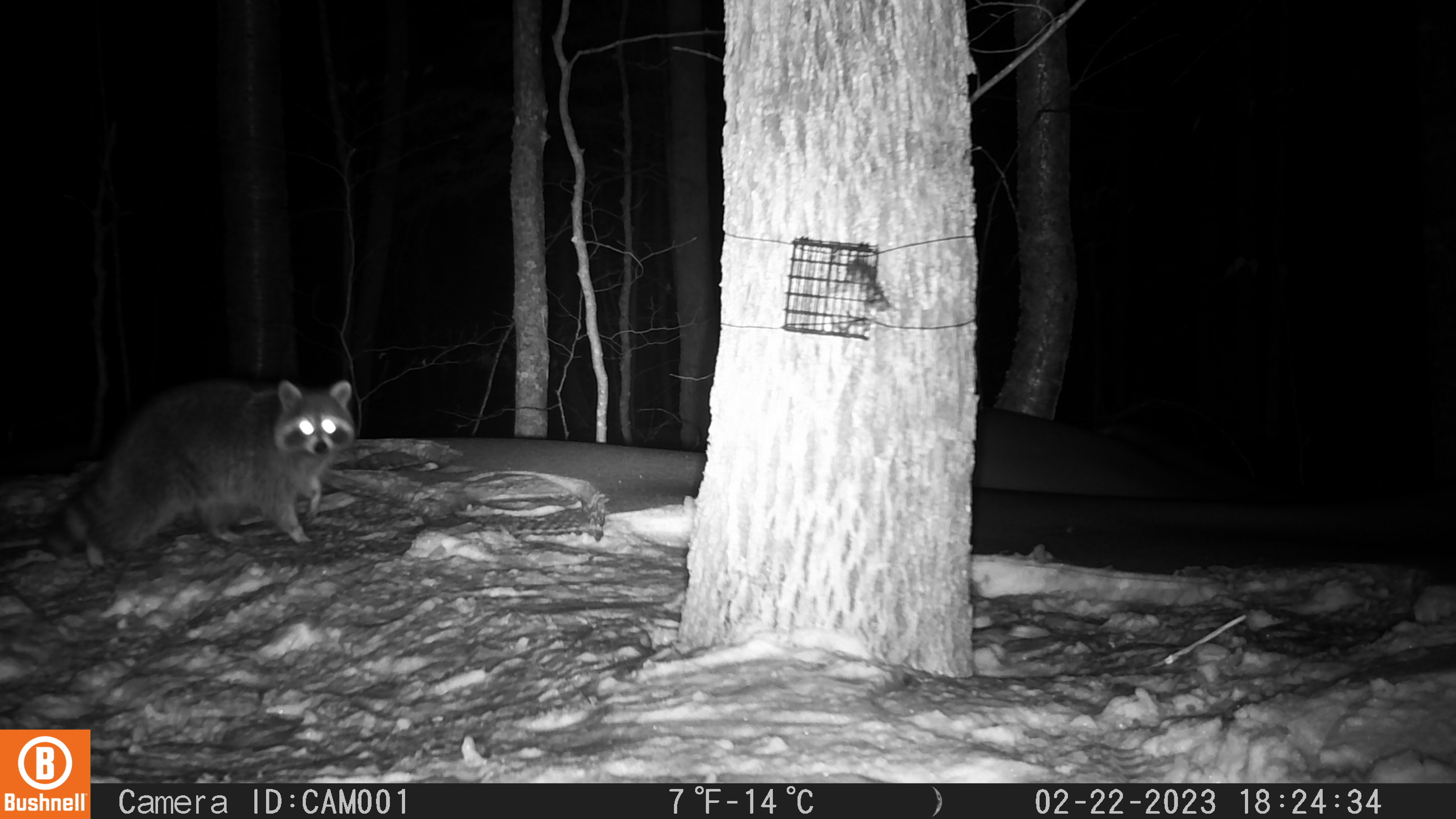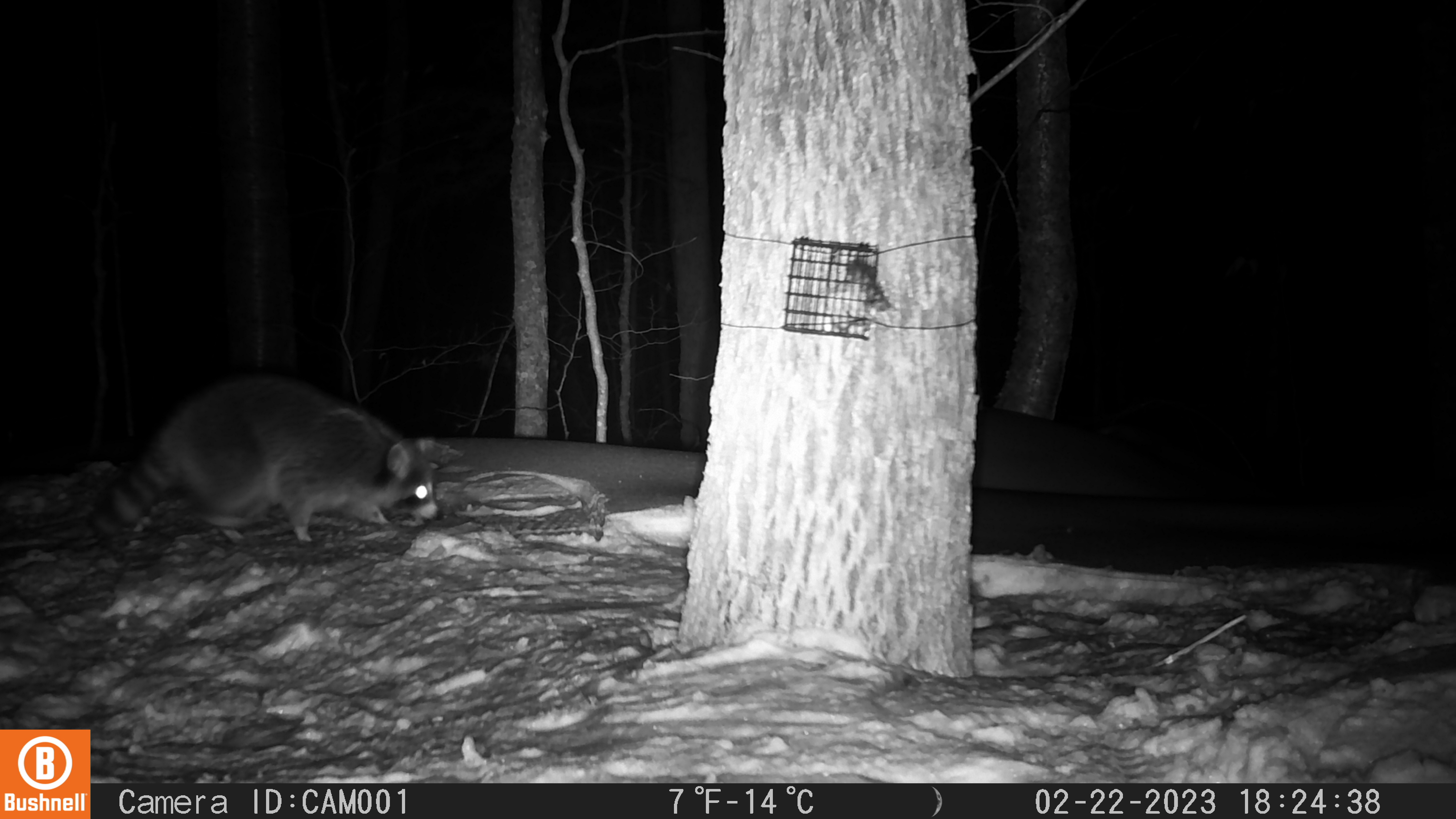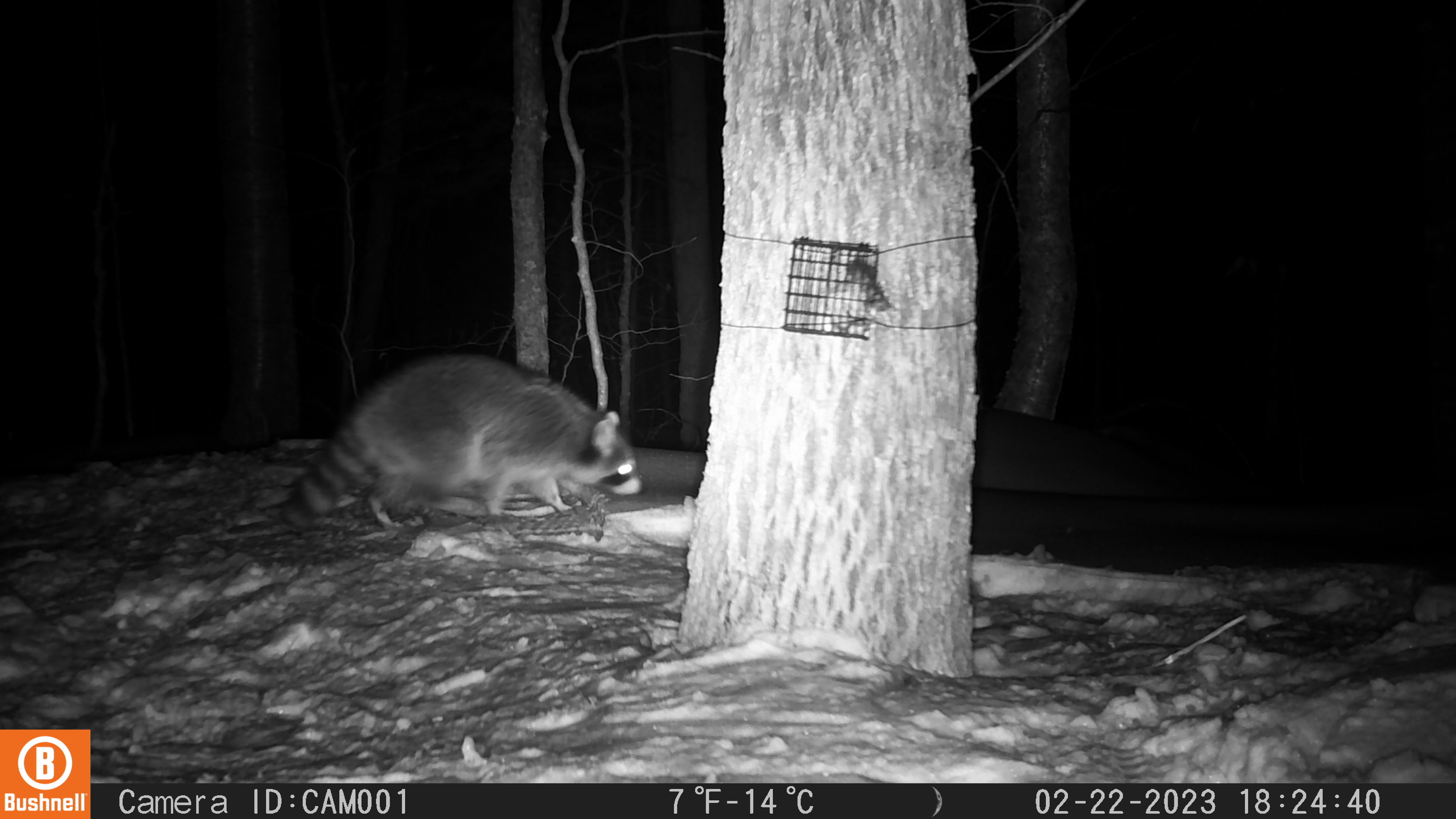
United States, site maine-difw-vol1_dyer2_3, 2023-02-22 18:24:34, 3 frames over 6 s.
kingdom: Animalia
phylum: Chordata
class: Mammalia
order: Carnivora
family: Procyonidae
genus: Procyon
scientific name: Procyon lotor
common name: raccoon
Raccoon (Procyon lotor).